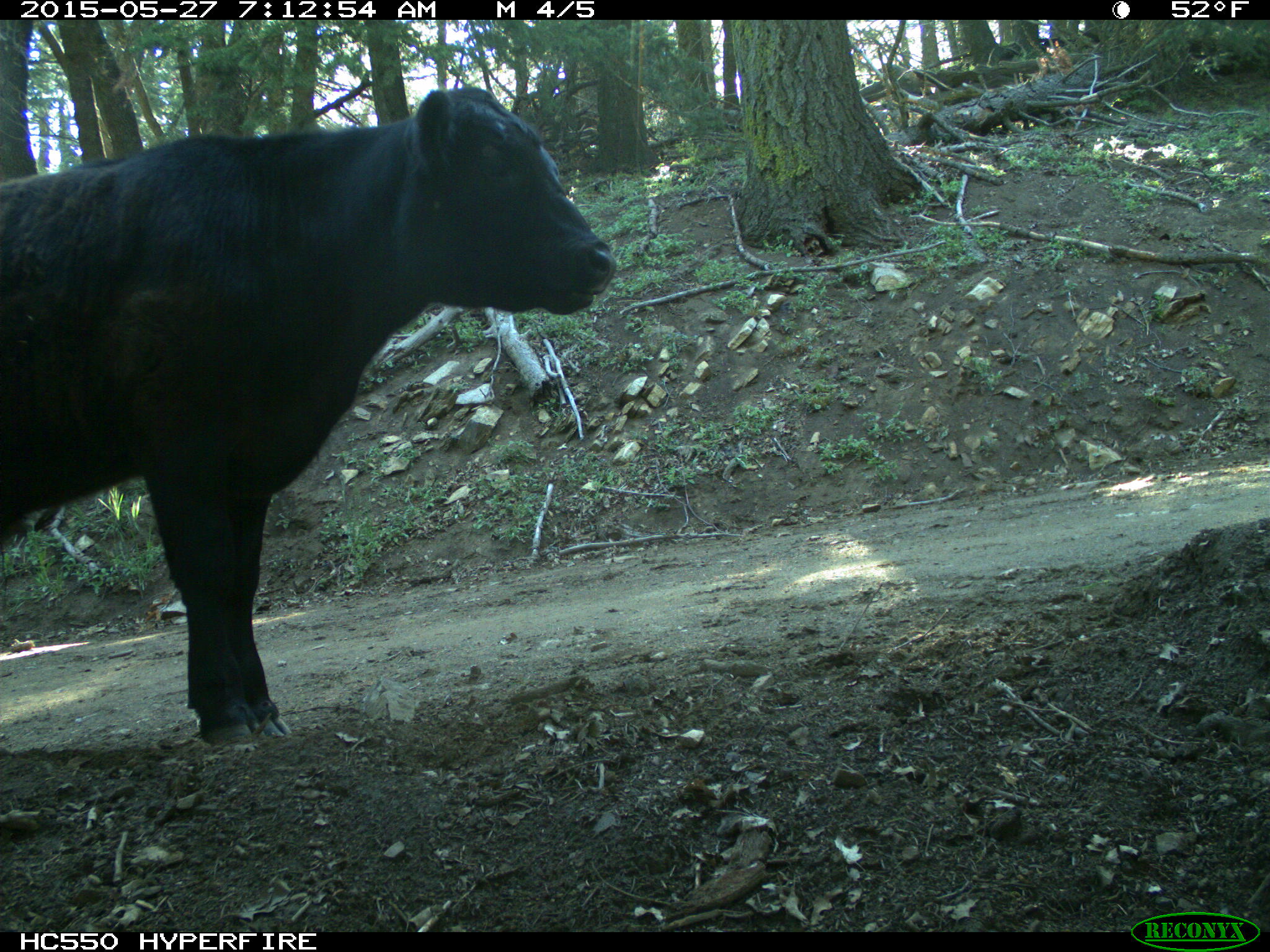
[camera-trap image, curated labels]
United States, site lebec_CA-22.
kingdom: Animalia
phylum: Chordata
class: Mammalia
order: Artiodactyla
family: Bovidae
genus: Bos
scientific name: Bos taurus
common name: domestic cow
Bos taurus (domestic cow).